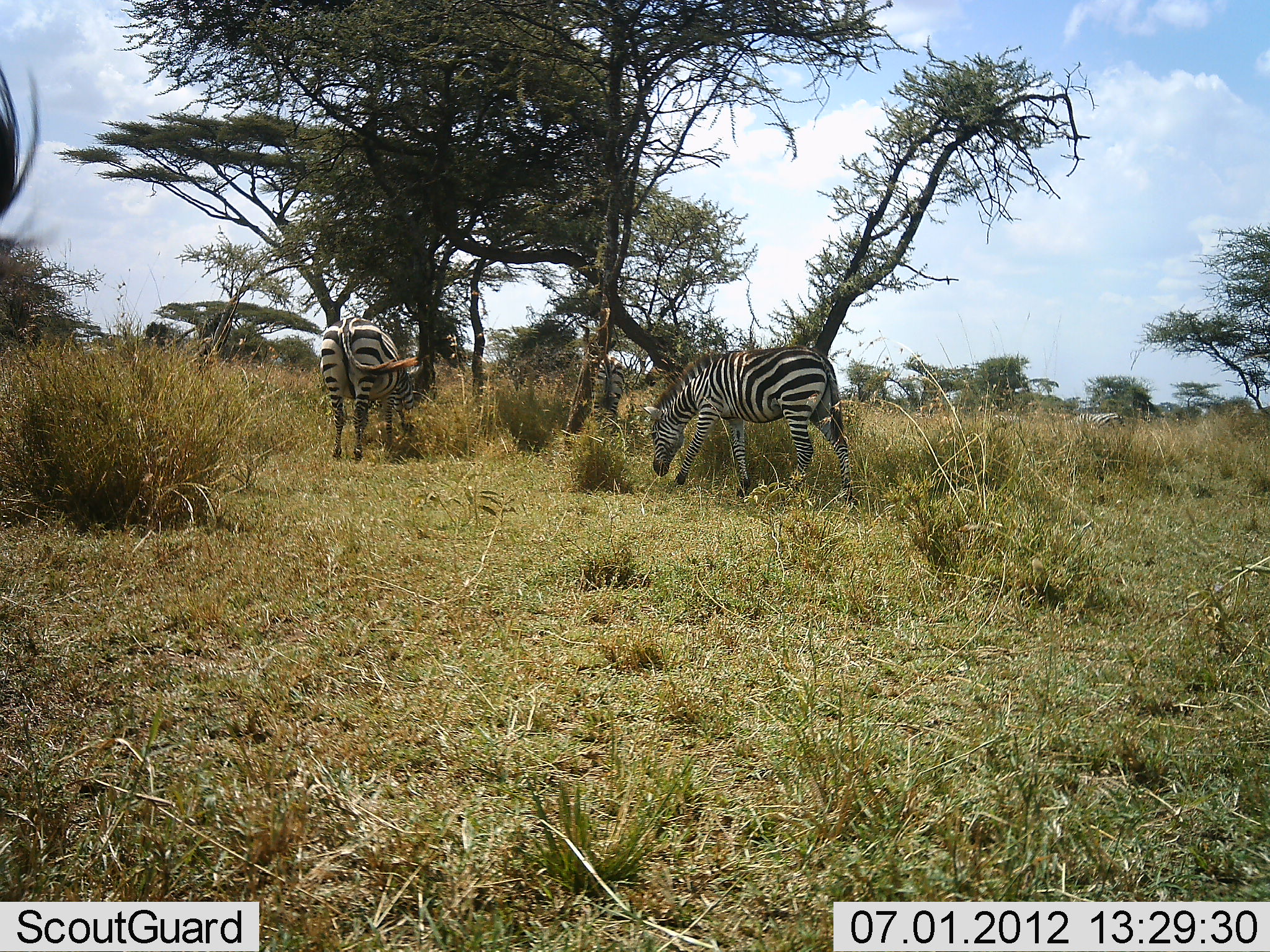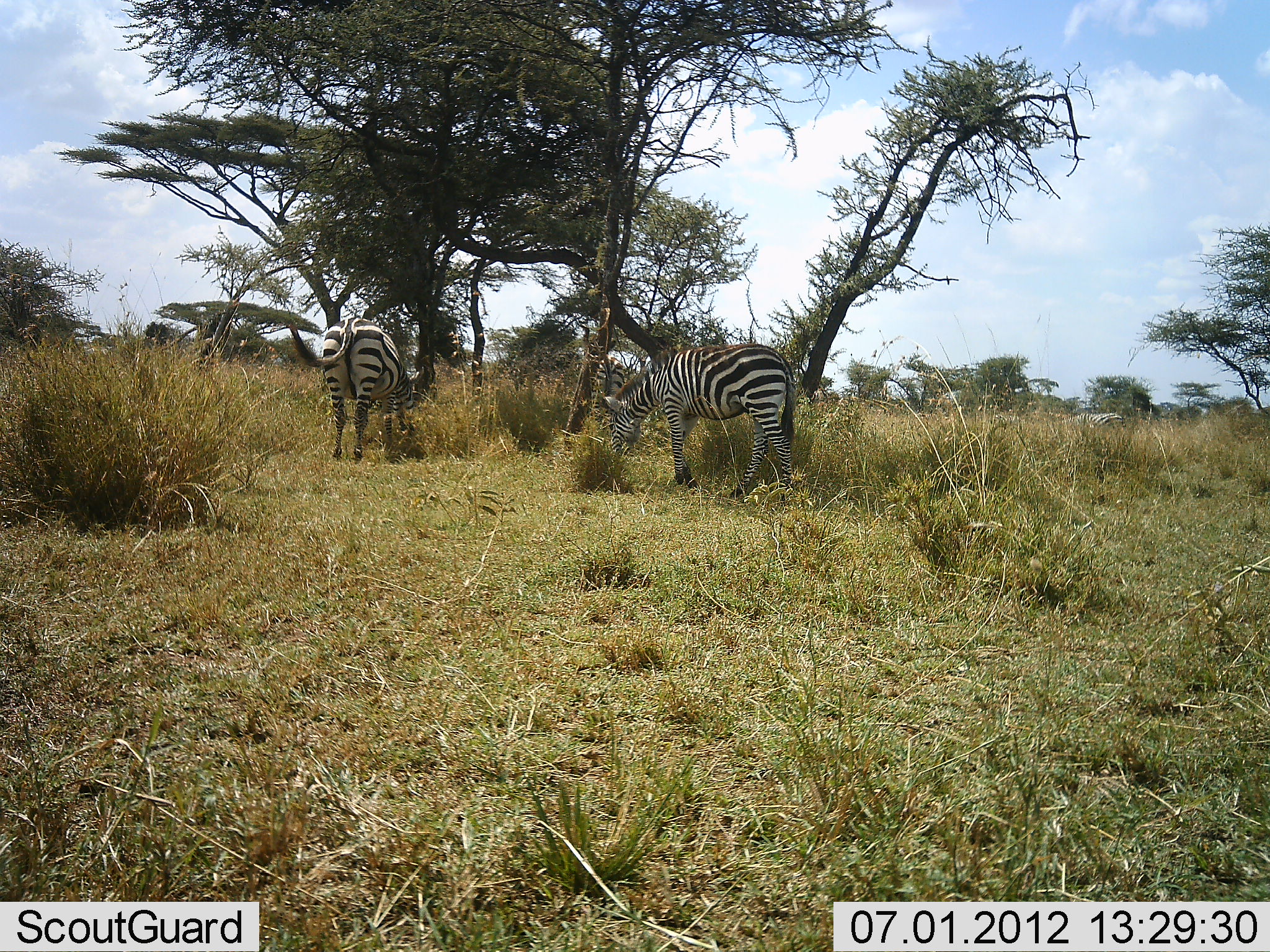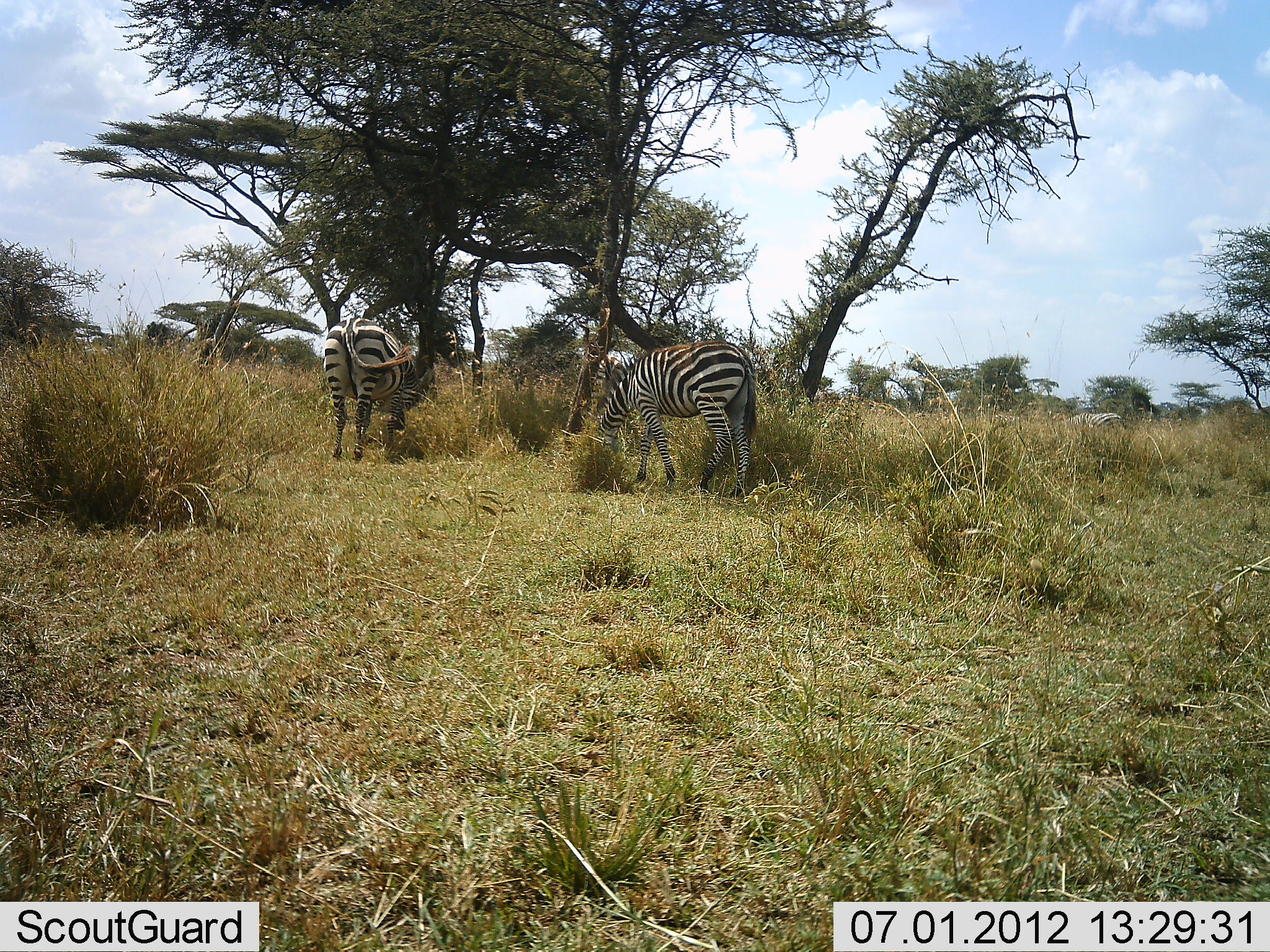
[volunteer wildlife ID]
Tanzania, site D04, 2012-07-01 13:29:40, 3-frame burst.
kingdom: Animalia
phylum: Chordata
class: Mammalia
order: Perissodactyla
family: Equidae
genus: Equus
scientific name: Equus quagga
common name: plains zebra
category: zebra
Zebra (plains zebra) (Equus quagga), count 3. Behavior (volunteer vote fractions): standing 50%, resting 0%, moving 10%, interacting 0%. Young present (vote fraction): 0%. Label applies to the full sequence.